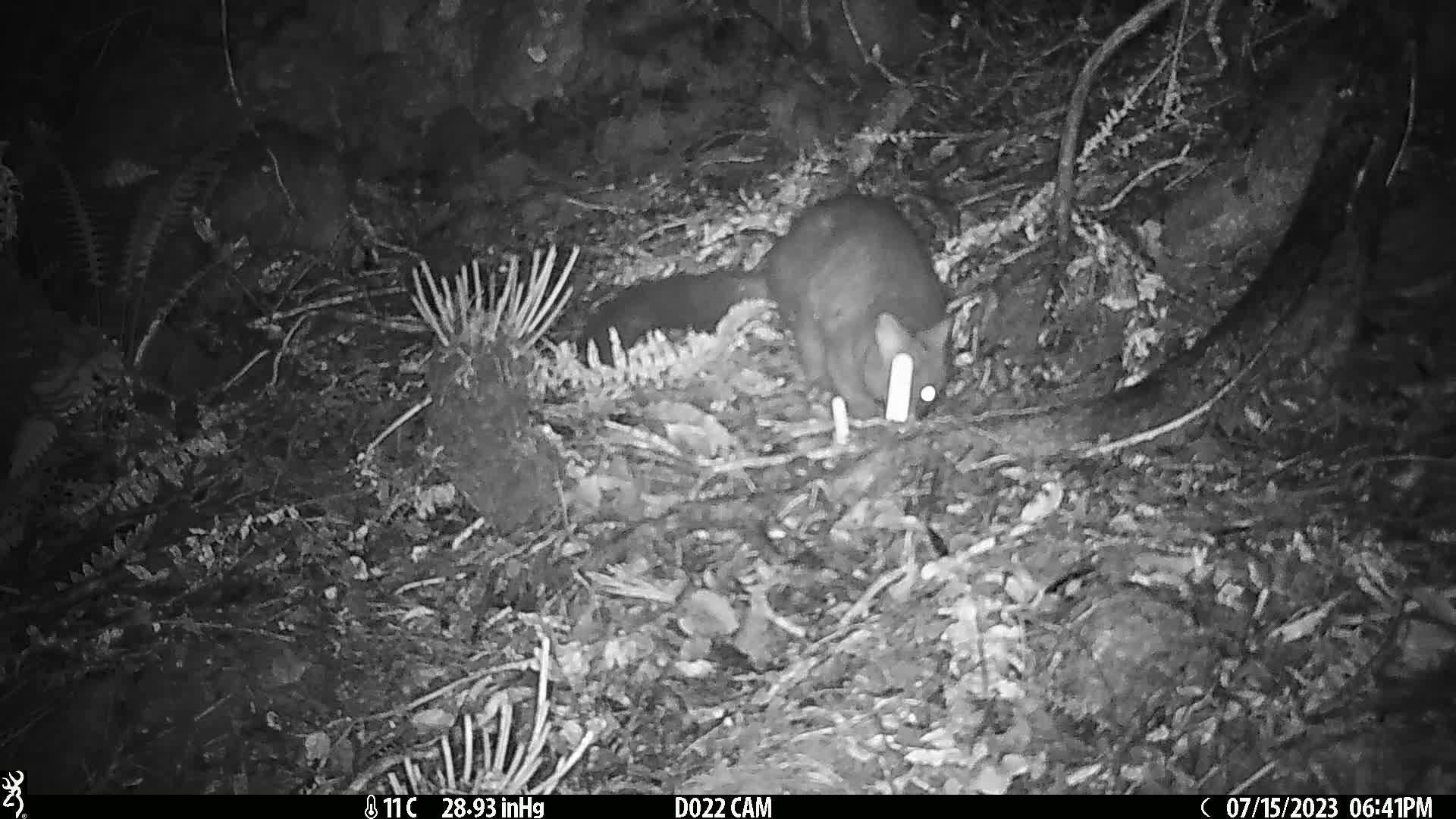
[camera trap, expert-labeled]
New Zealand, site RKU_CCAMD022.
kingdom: Animalia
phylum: Chordata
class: Mammalia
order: Diprotodontia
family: Phalangeridae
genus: Trichosurus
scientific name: Trichosurus vulpecula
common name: common brushtail possum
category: possum